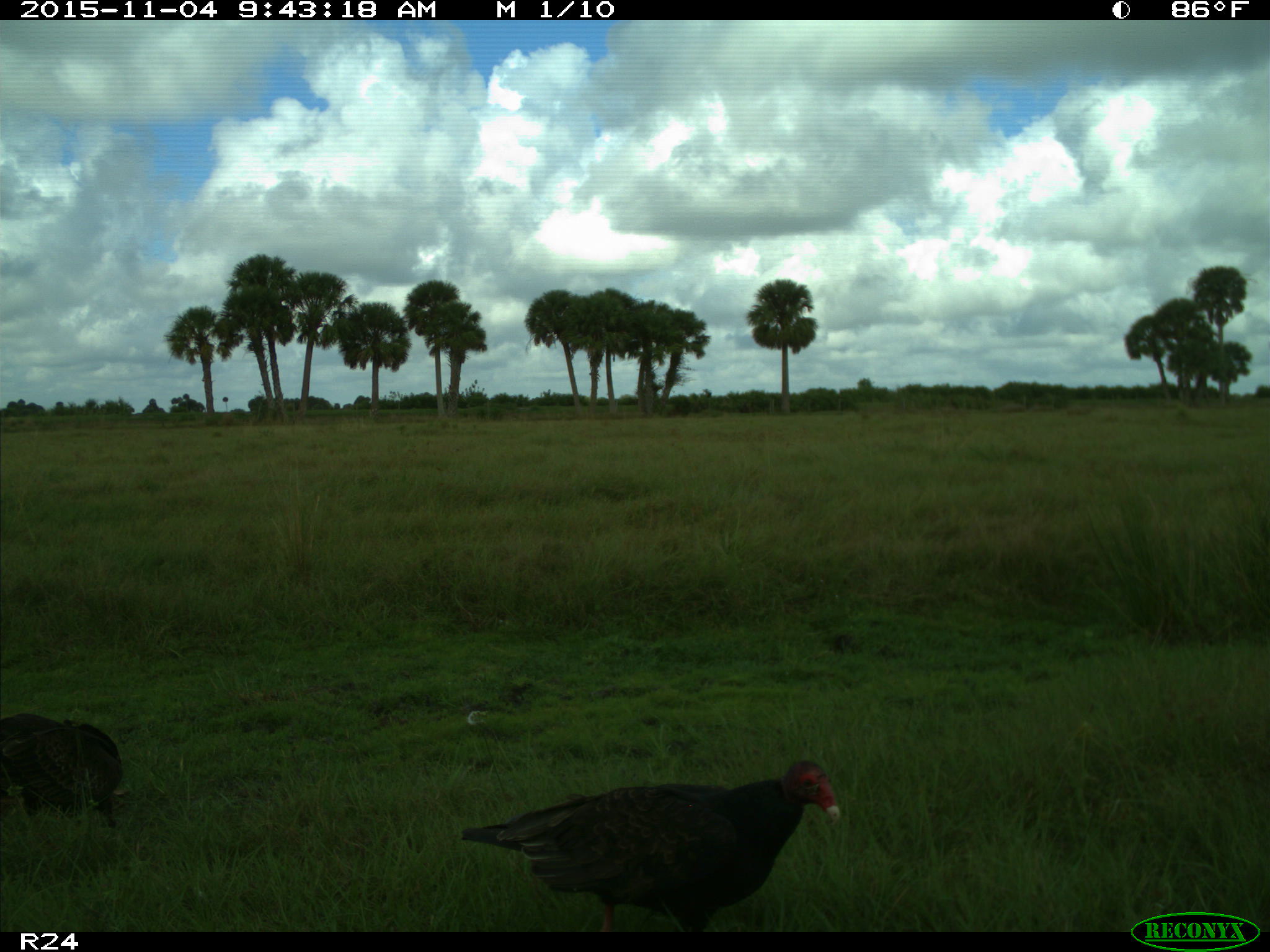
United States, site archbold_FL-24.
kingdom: Animalia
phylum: Chordata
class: Aves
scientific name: Aves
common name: birds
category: unidentified bird